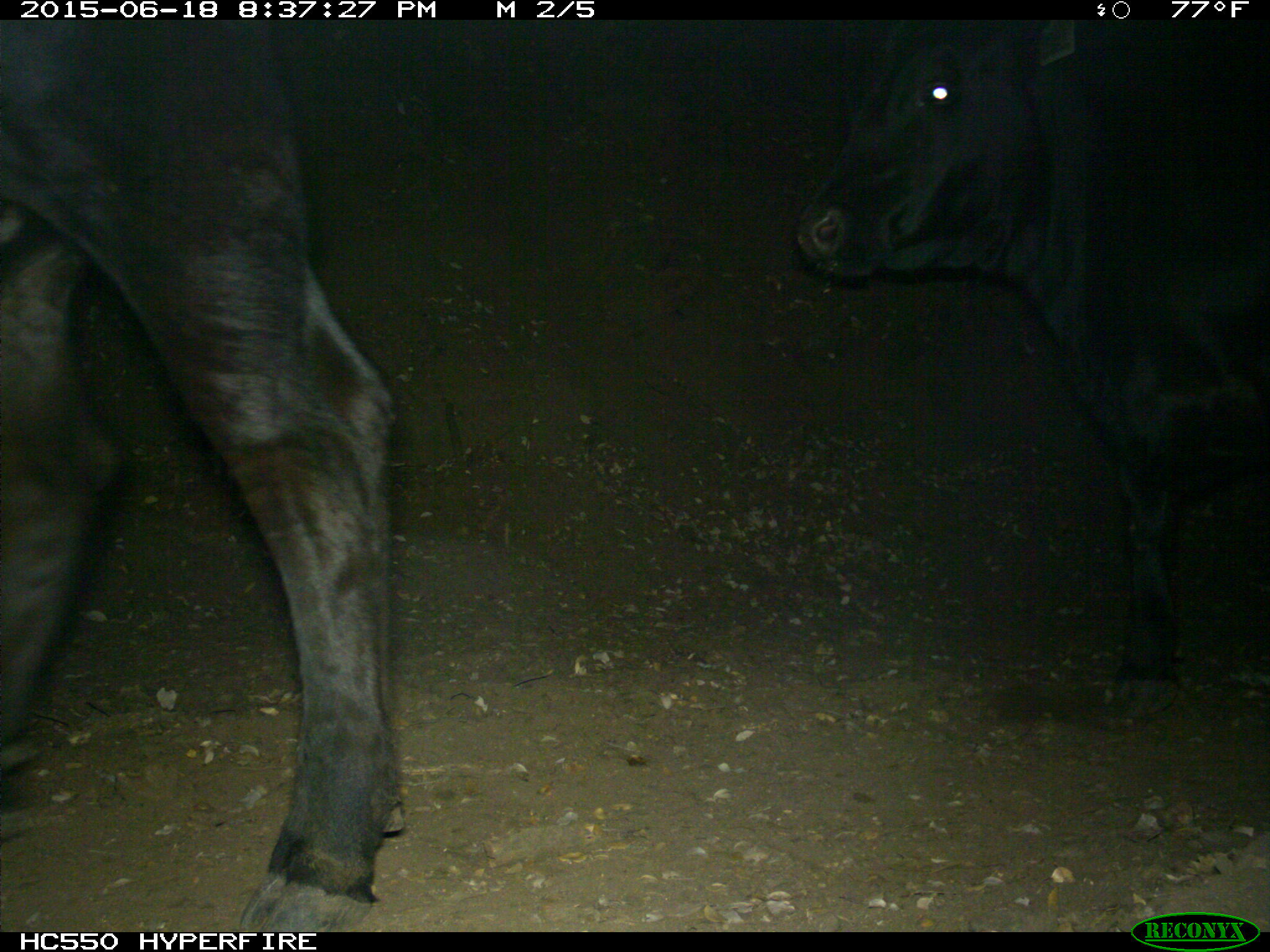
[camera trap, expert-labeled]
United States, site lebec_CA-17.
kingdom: Animalia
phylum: Chordata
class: Mammalia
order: Artiodactyla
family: Bovidae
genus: Bos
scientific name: Bos taurus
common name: domestic cow